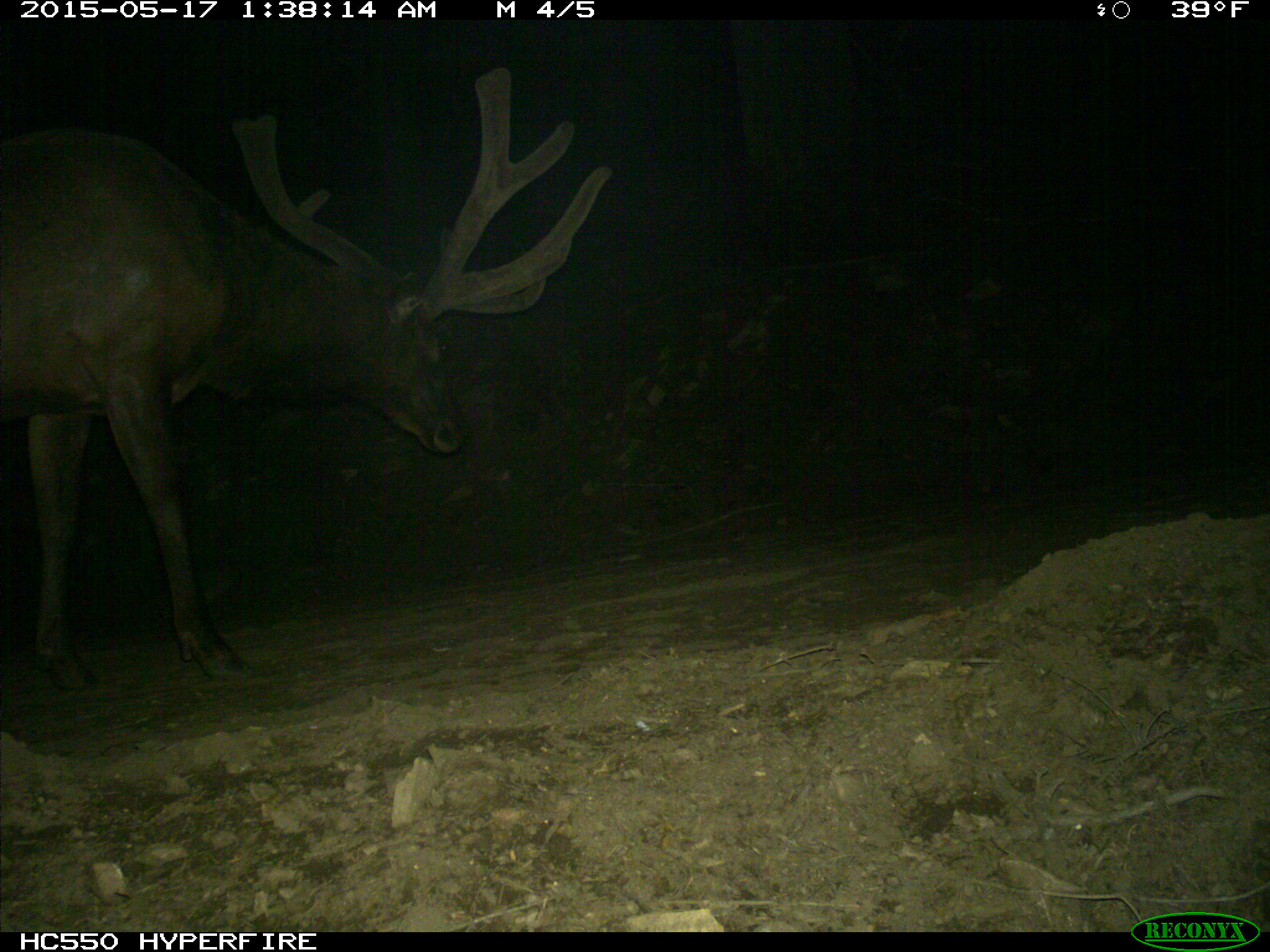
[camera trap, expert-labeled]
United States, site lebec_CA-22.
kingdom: Animalia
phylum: Chordata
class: Mammalia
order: Artiodactyla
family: Cervidae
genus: Cervus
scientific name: Cervus canadensis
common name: elk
Cervus canadensis (elk).